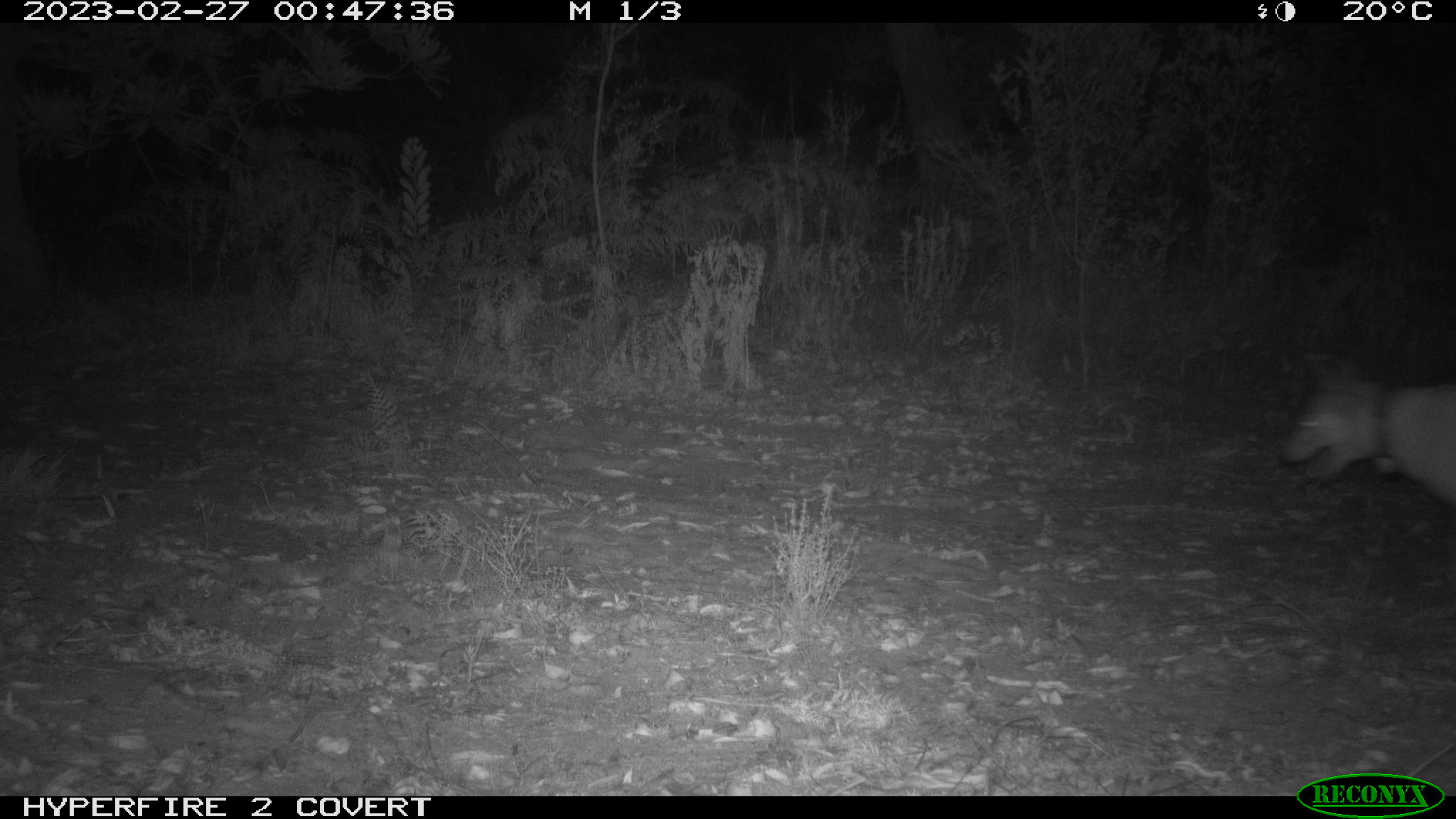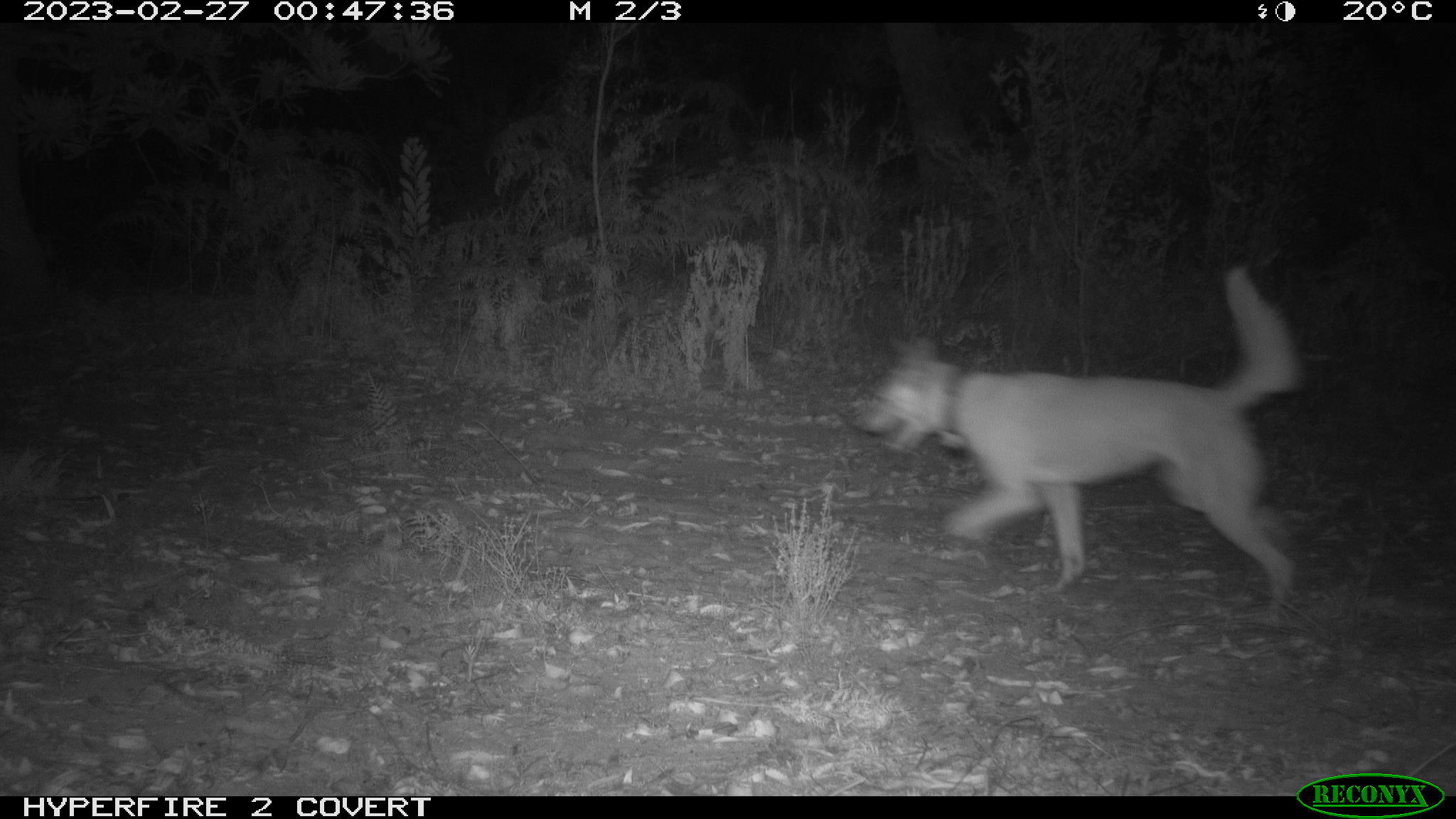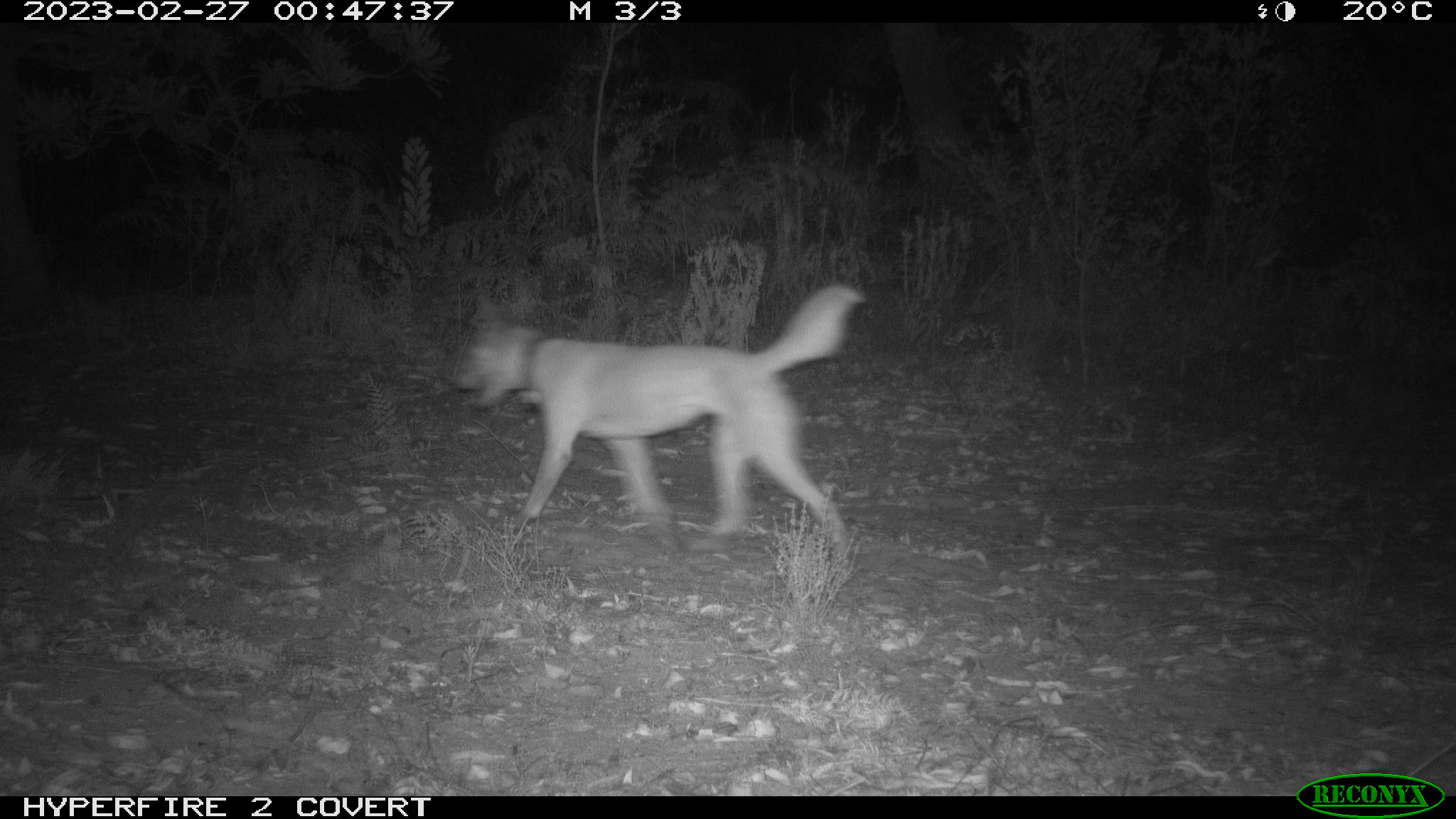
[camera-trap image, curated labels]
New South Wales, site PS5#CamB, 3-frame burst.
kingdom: Animalia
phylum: Chordata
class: Mammalia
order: Carnivora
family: Canidae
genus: Canis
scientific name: Canis familiaris dingo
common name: dingo